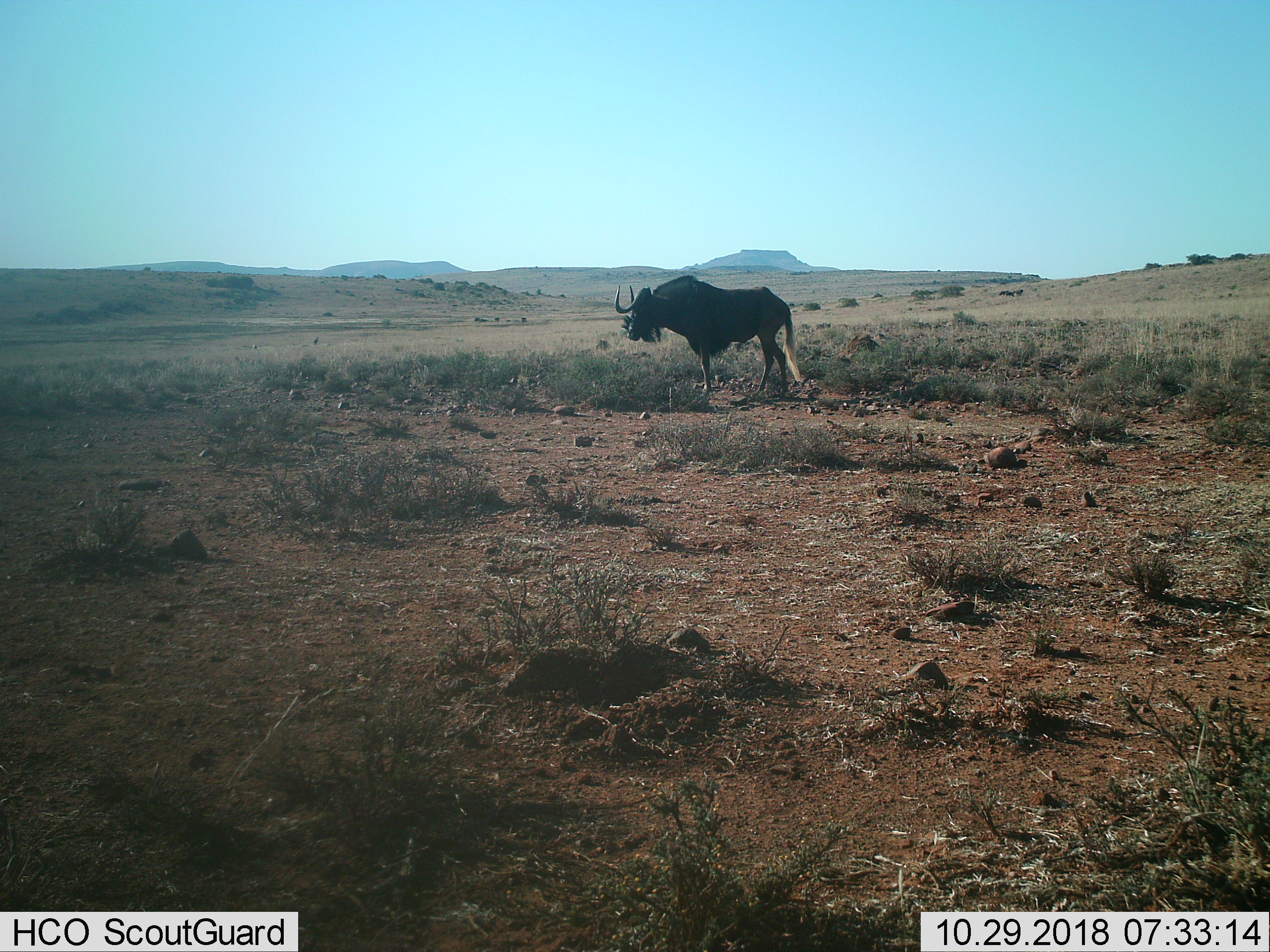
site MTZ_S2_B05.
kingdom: Animalia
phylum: Chordata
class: Mammalia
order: Artiodactyla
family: Bovidae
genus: Connochaetes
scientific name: Connochaetes gnou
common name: black wildebeest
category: wildebeestblack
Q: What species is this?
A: Wildebeestblack (black wildebeest) (Connochaetes gnou).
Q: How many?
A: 1.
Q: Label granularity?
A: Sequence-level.